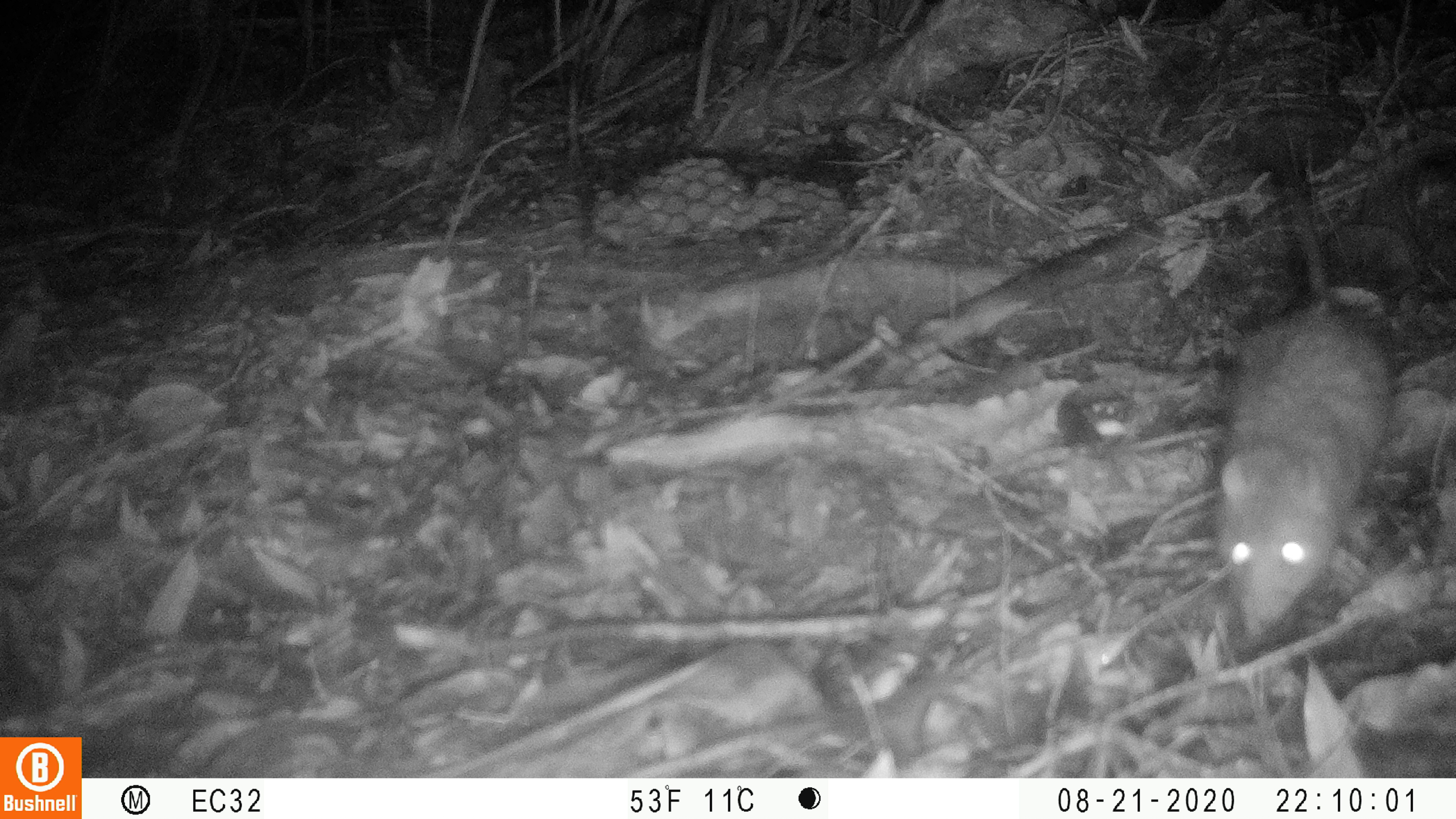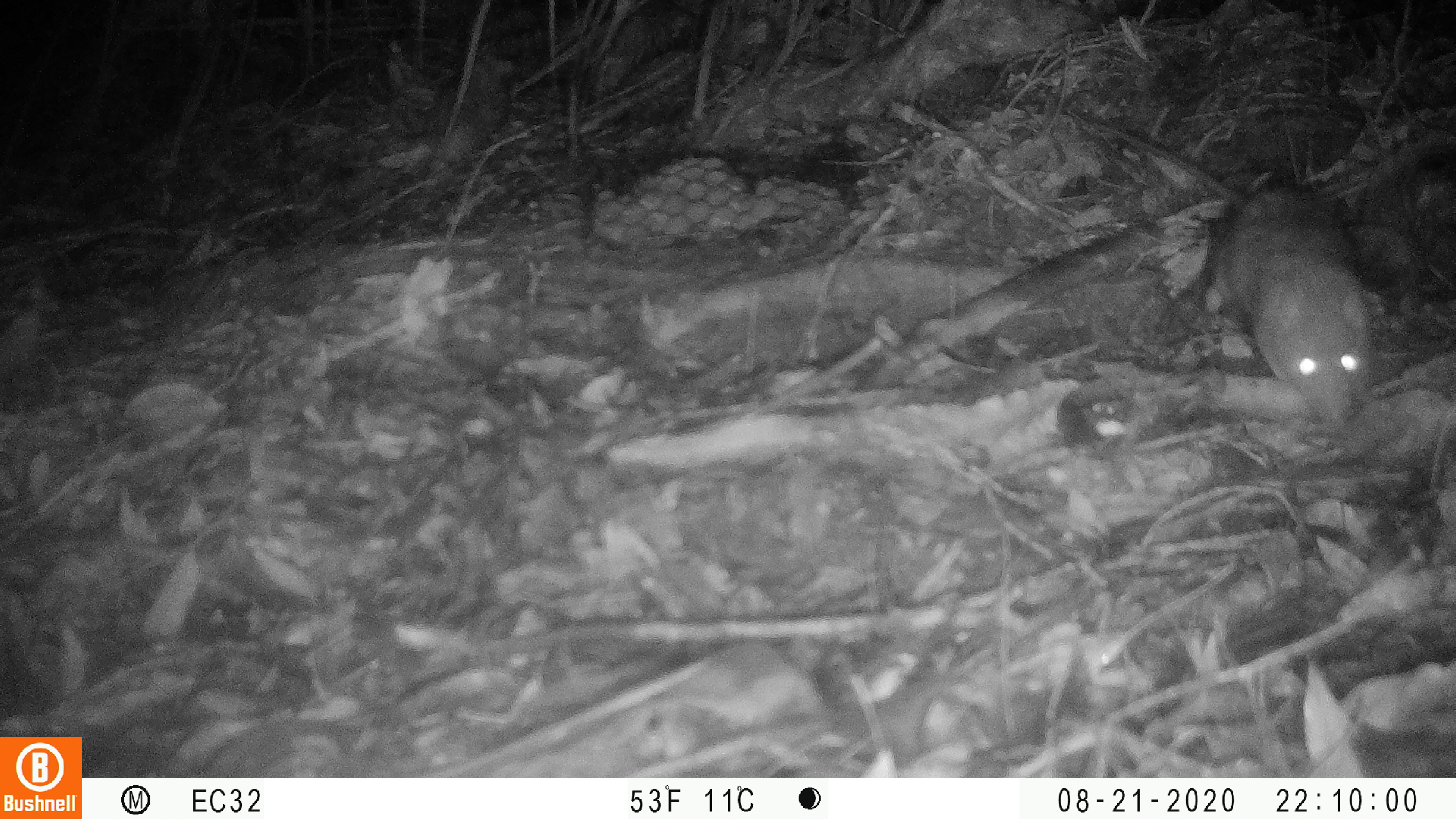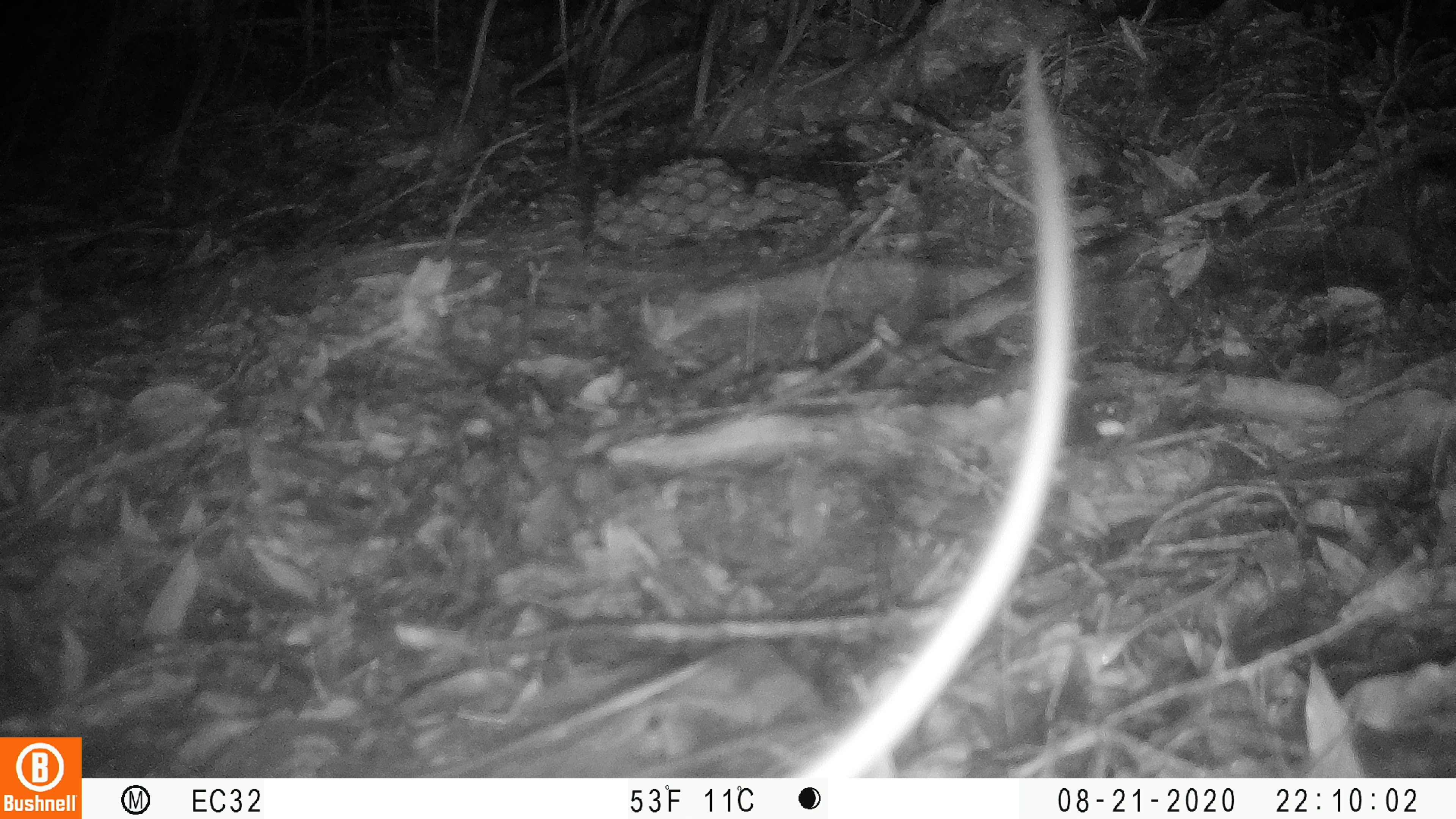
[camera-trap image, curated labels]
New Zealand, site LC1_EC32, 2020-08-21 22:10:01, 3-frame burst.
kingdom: Animalia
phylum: Chordata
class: Mammalia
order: Rodentia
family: Muridae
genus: Rattus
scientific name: Rattus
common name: rat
Rat (Rattus).